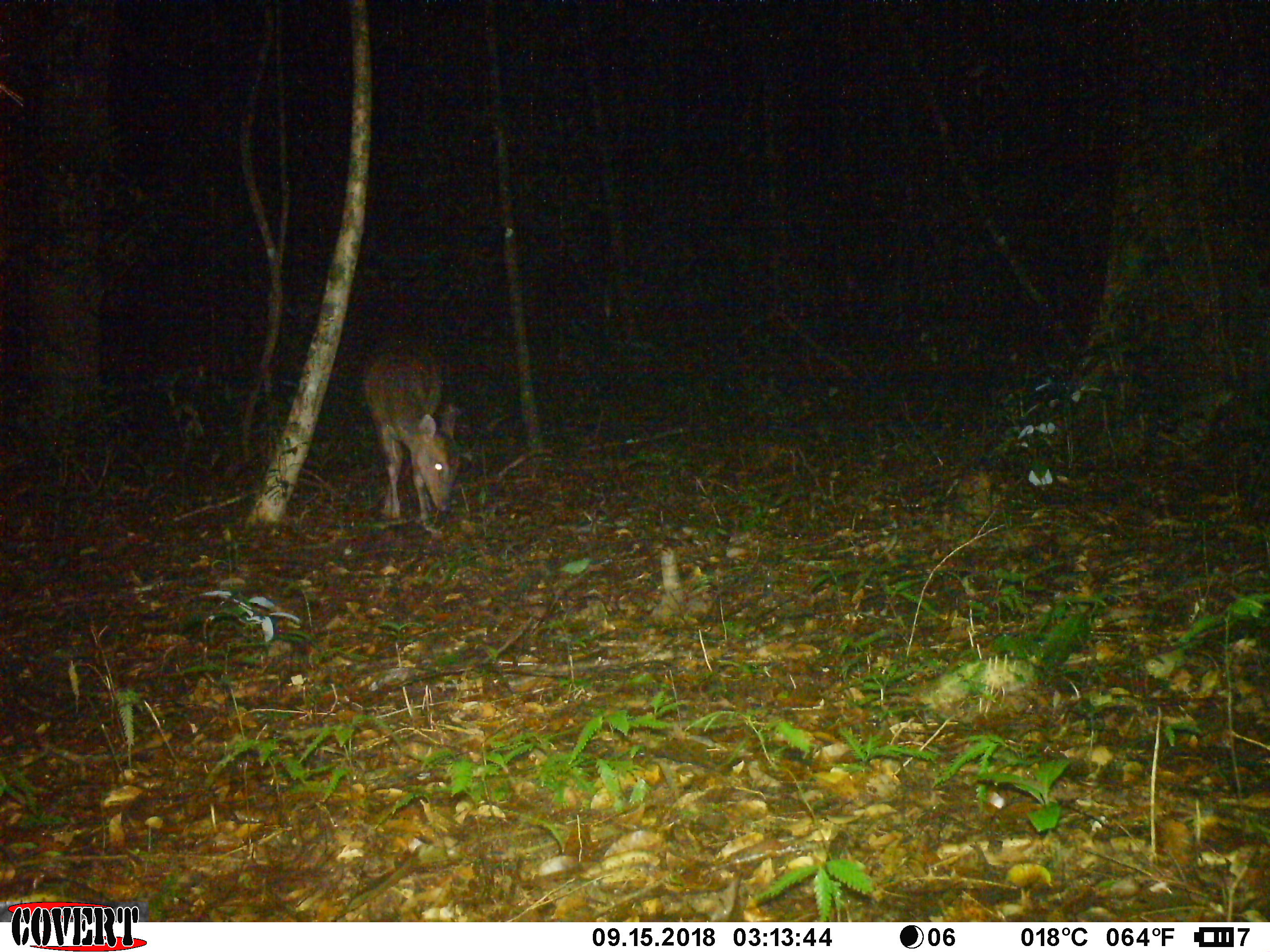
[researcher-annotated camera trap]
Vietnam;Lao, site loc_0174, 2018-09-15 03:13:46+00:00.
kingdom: Animalia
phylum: Chordata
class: Mammalia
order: Artiodactyla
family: Cervidae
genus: Muntiacus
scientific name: Muntiacus vuquangensis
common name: large-antlered muntjac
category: large antlered muntjac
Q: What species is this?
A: Large antlered muntjac (large-antlered muntjac) (Muntiacus vuquangensis).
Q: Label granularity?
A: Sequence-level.